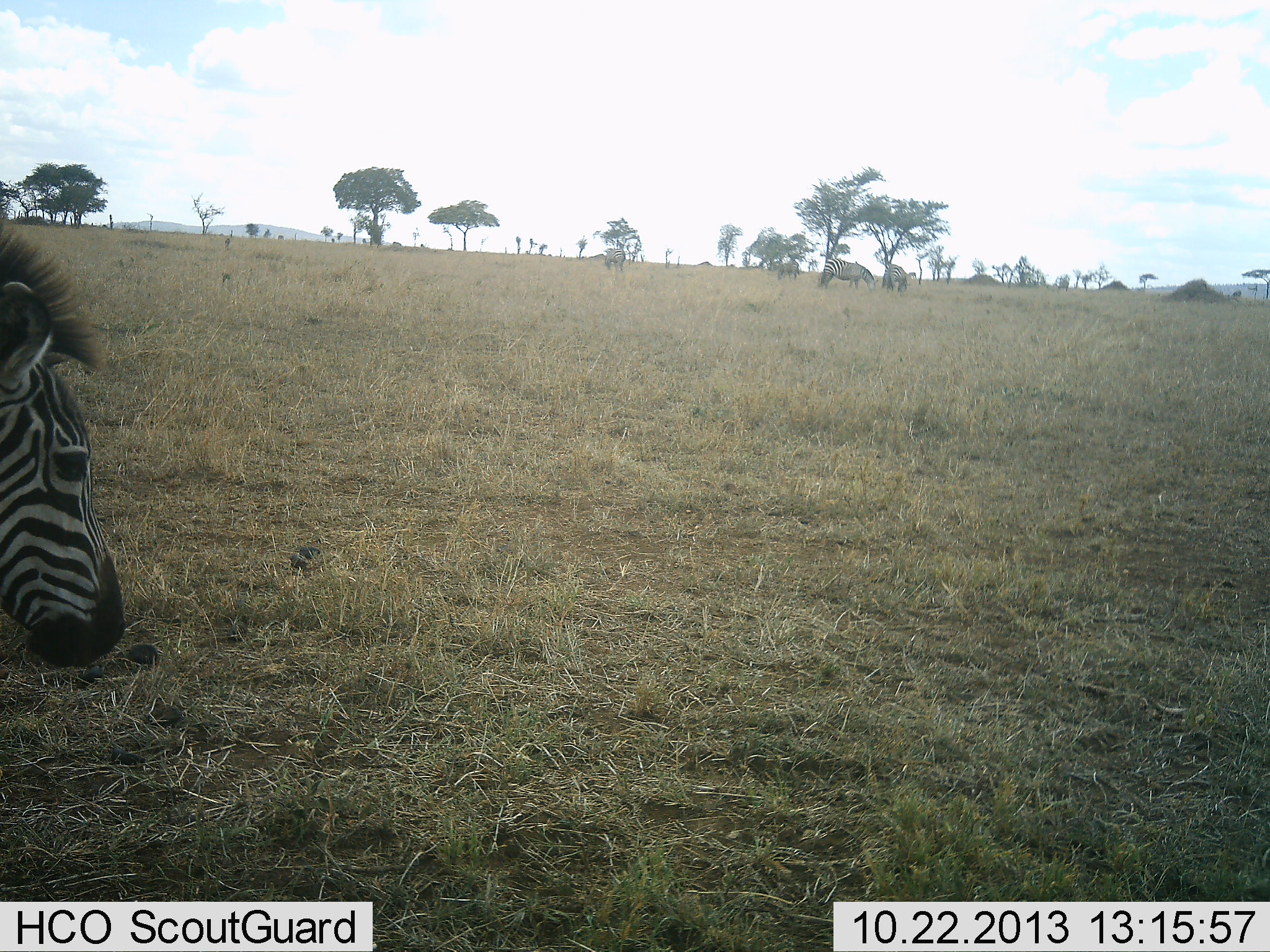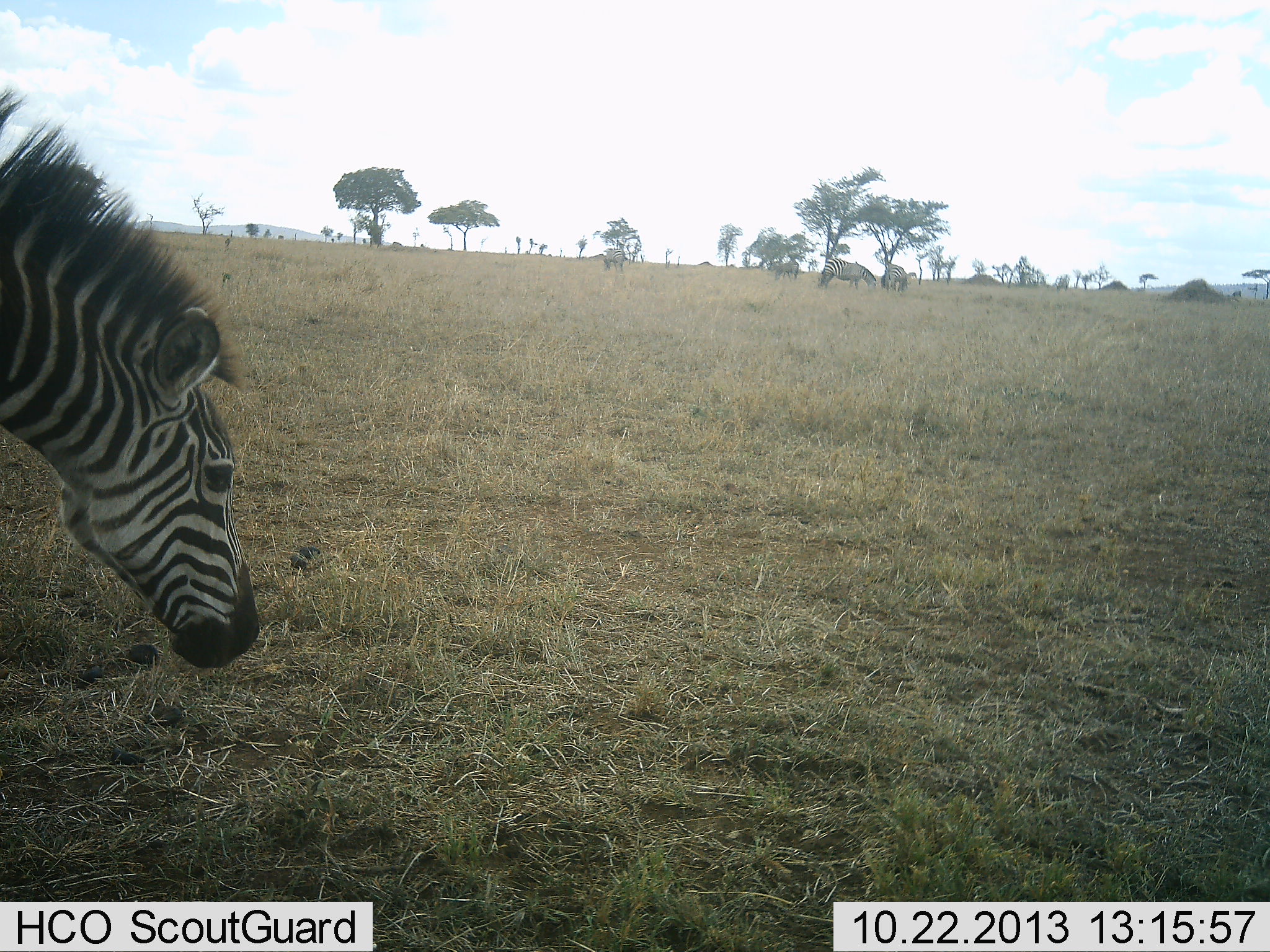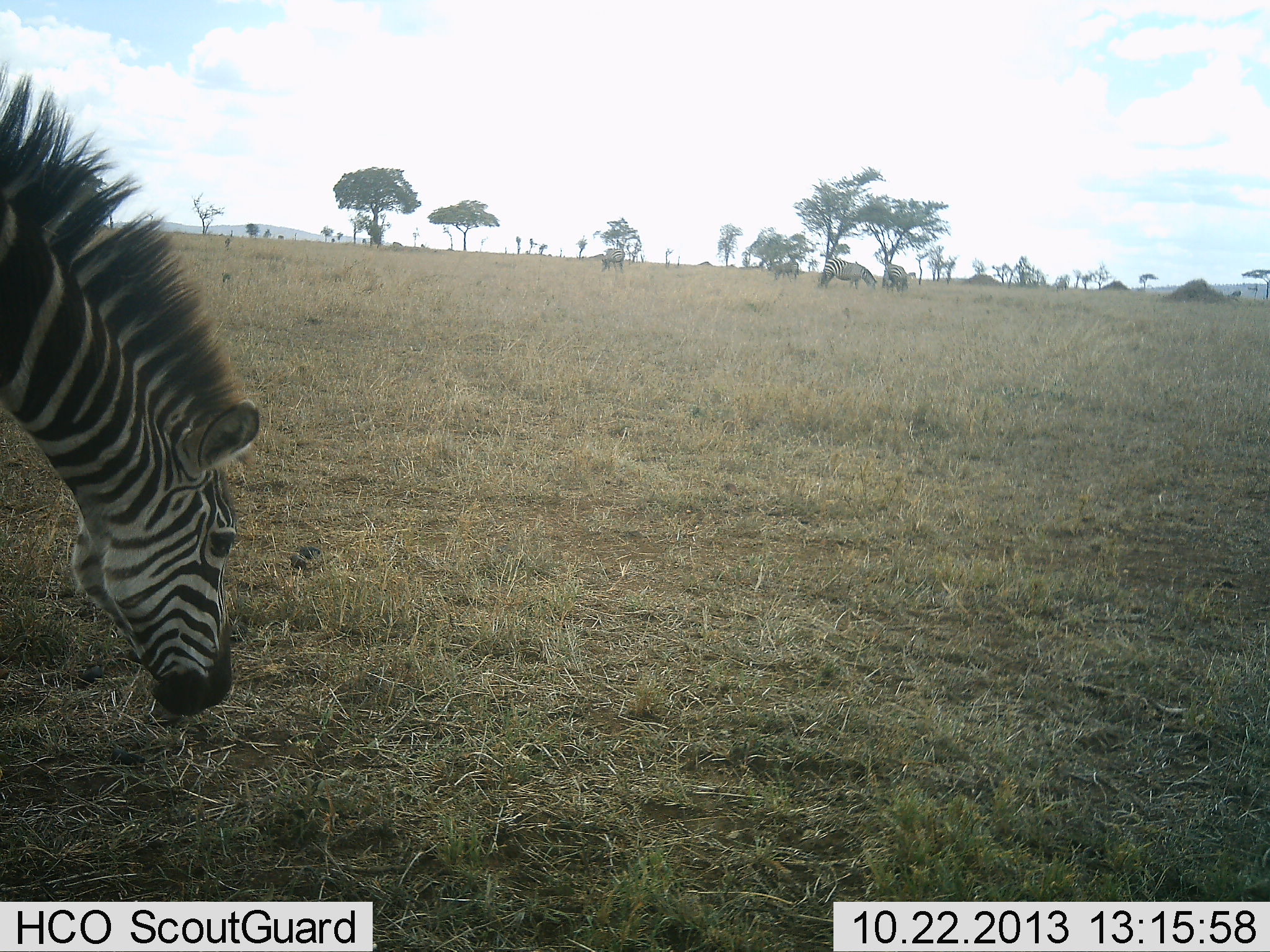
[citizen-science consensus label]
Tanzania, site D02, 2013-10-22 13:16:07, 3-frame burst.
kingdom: Animalia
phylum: Chordata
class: Mammalia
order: Perissodactyla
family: Equidae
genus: Equus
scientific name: Equus quagga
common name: plains zebra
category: zebra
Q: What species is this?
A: Zebra (plains zebra) (Equus quagga).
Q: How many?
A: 1.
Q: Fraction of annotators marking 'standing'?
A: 20%.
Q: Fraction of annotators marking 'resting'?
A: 10%.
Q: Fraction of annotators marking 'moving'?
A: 30%.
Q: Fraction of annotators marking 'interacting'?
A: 0%.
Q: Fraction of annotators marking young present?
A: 0%.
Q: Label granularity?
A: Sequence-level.